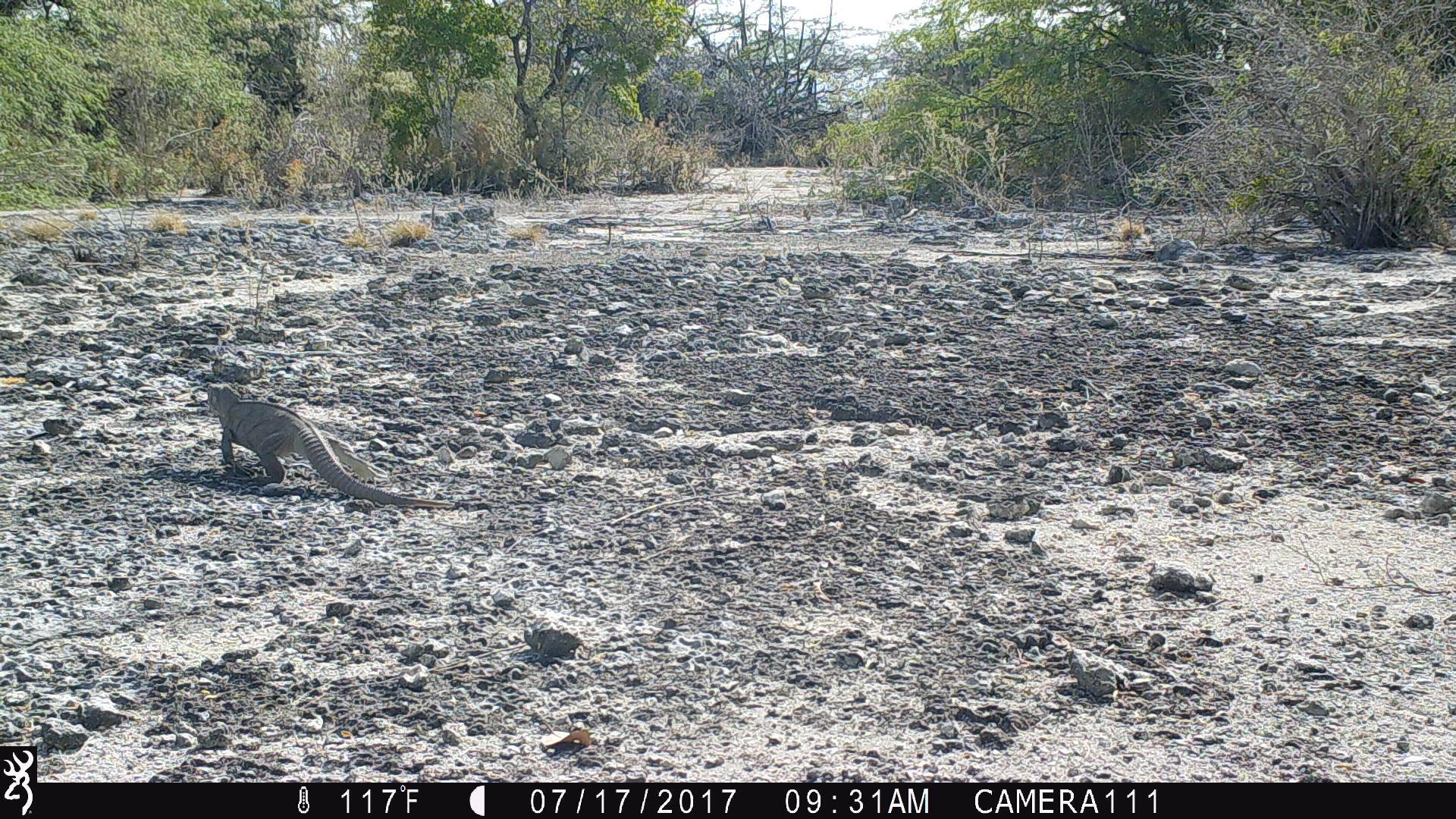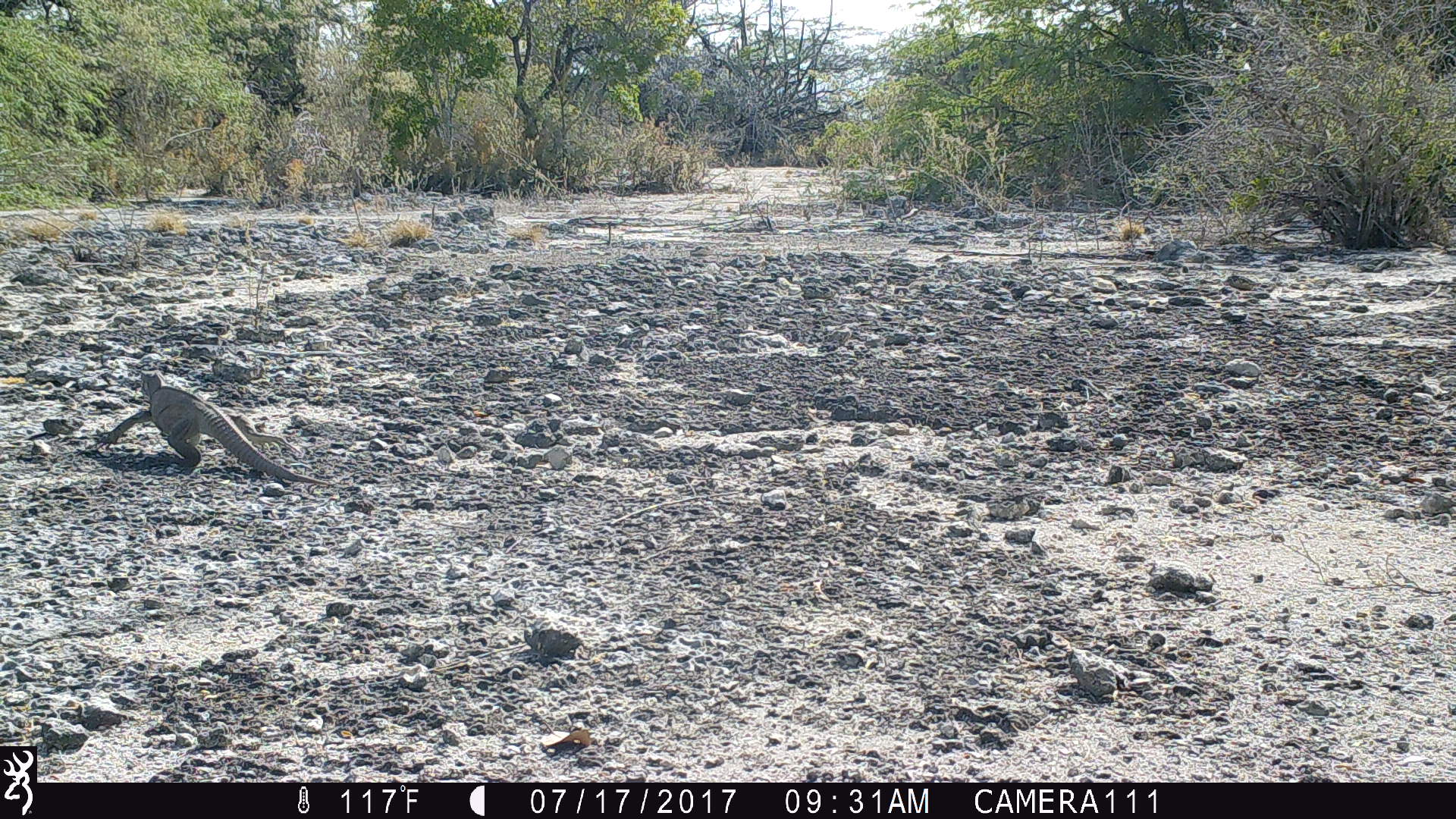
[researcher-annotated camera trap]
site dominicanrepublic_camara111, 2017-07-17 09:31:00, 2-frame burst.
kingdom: Animalia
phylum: Chordata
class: Reptilia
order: Squamata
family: Iguanidae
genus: Iguana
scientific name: Iguana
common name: typical iguanas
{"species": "Iguana (typical iguanas)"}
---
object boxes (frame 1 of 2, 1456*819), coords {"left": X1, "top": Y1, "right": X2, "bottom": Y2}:
iguana: {"left": 205, "top": 384, "right": 451, "bottom": 510}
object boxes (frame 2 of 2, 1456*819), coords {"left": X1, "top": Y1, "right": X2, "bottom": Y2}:
iguana: {"left": 90, "top": 370, "right": 346, "bottom": 491}